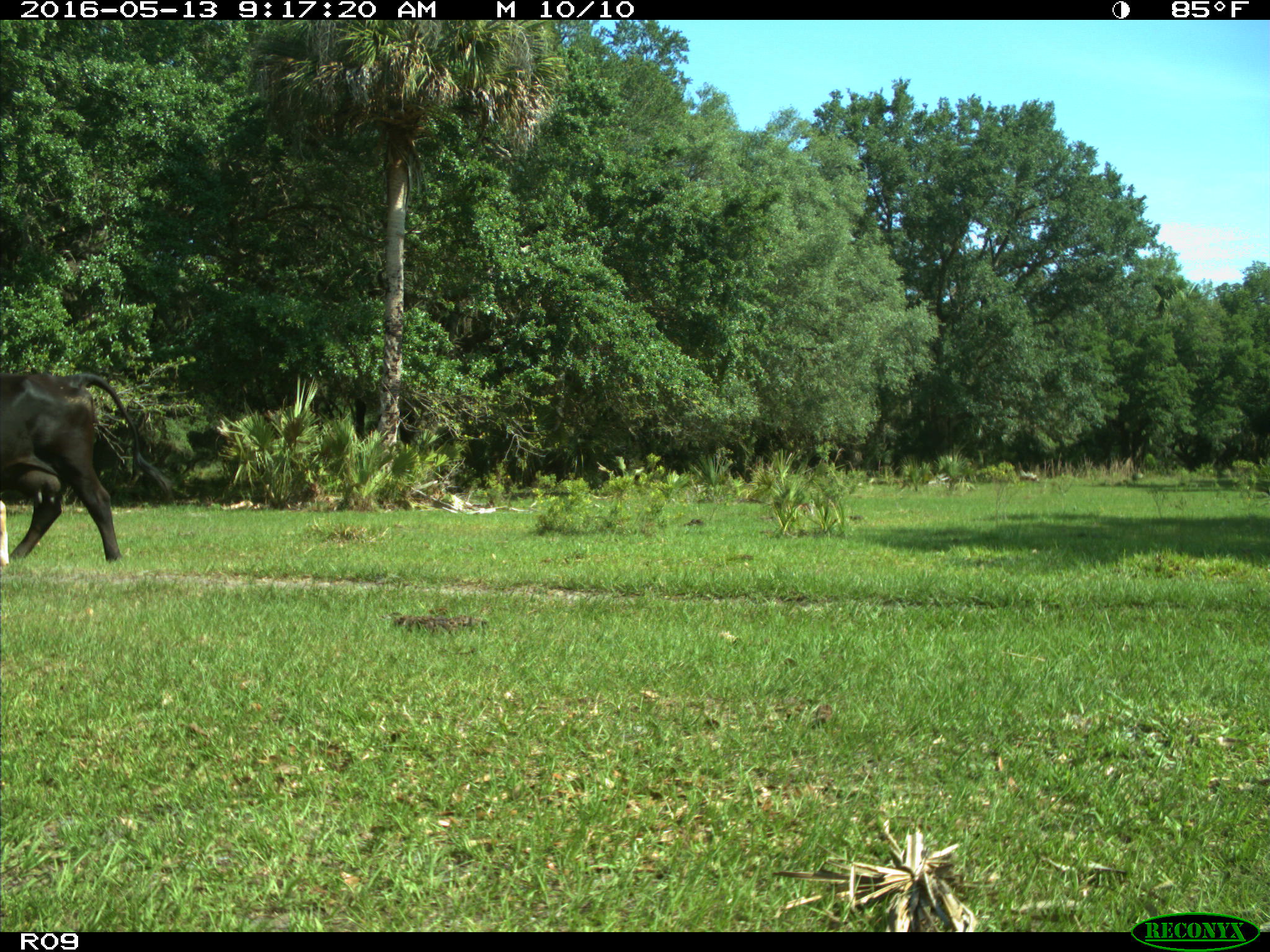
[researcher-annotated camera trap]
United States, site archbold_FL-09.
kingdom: Animalia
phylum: Chordata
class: Mammalia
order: Artiodactyla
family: Bovidae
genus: Bos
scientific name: Bos taurus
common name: domestic cow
Bos taurus (domestic cow).